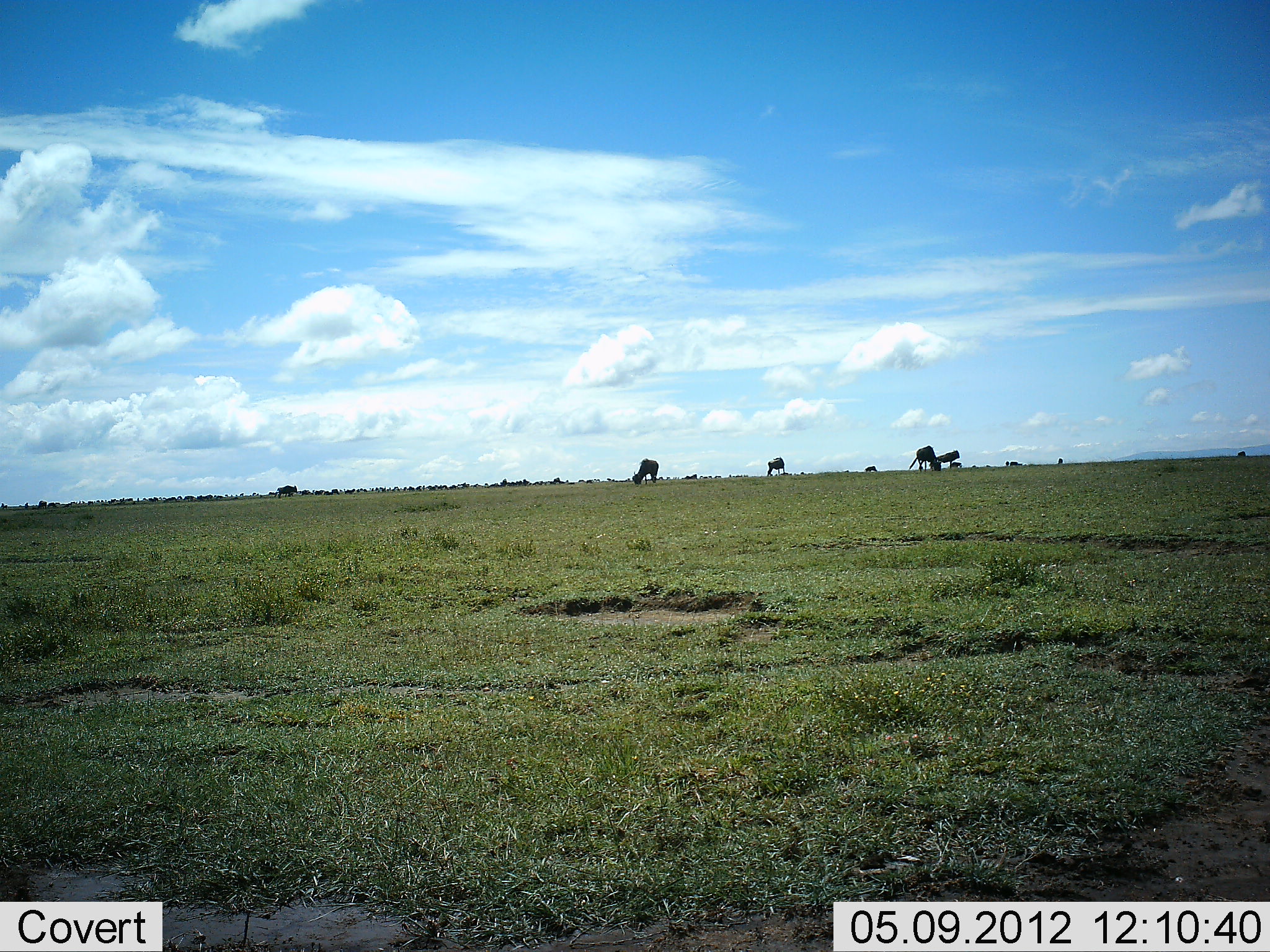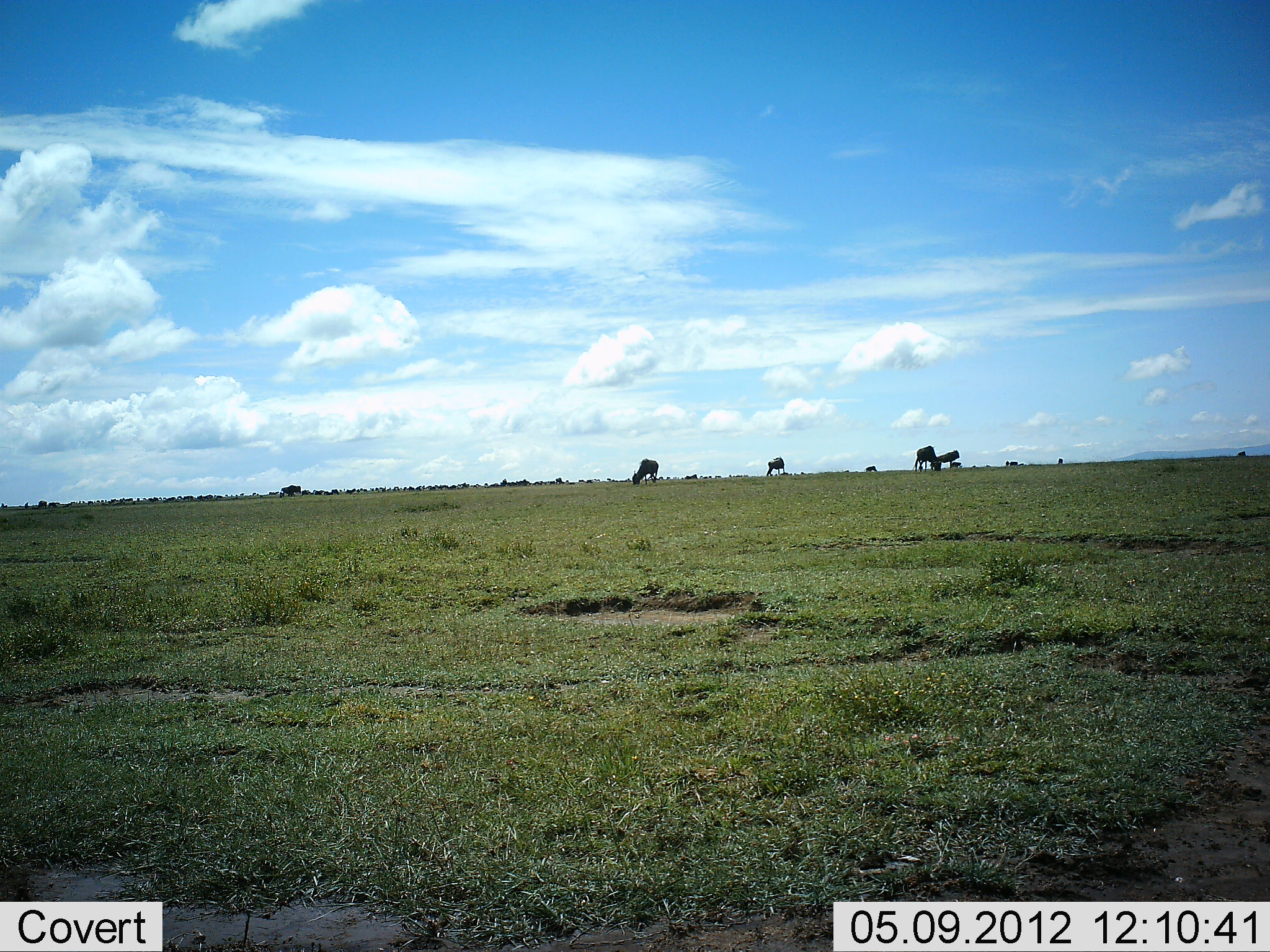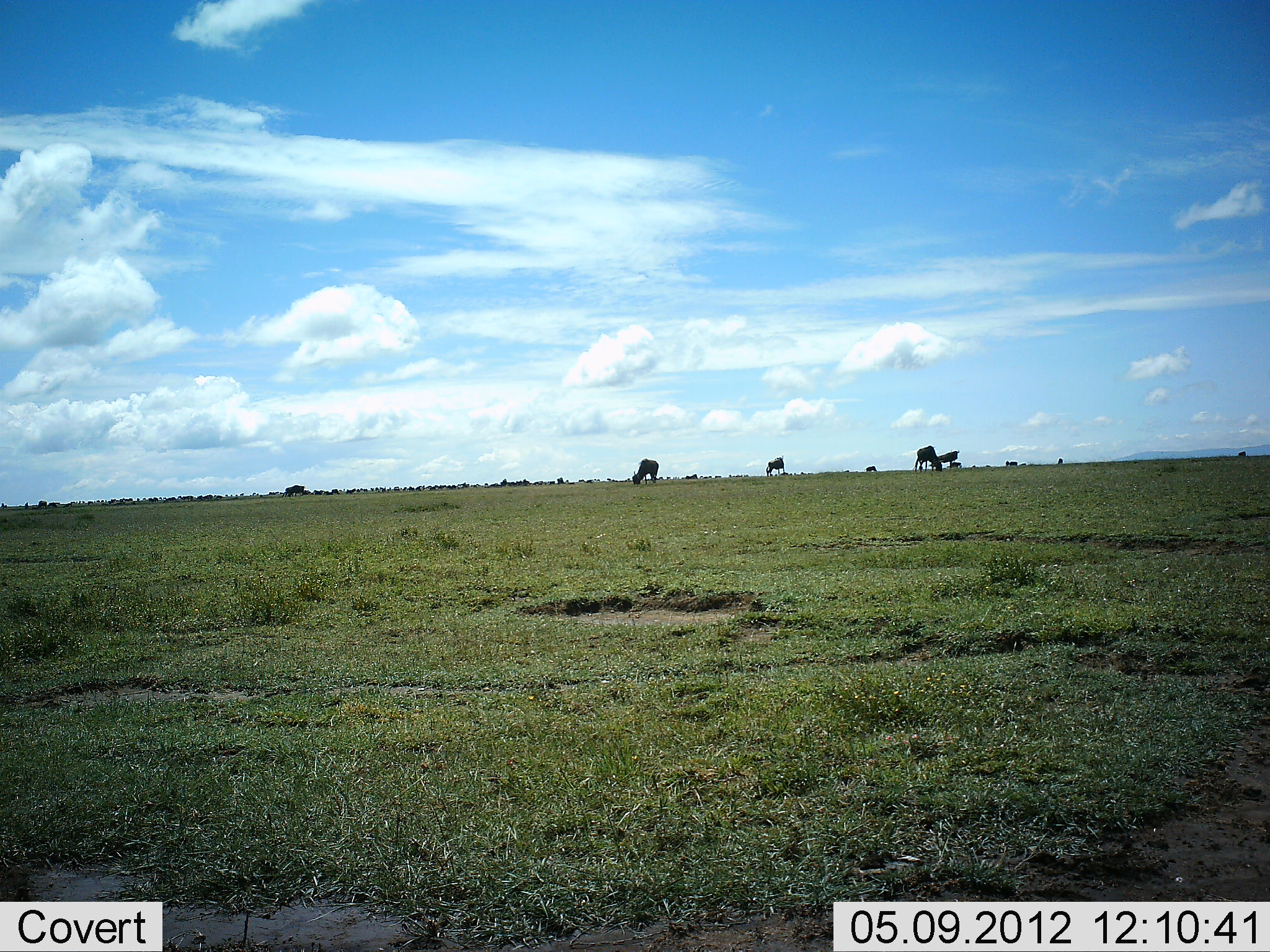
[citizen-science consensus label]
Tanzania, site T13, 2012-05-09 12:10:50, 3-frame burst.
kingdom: Animalia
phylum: Chordata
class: Mammalia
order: Artiodactyla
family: Bovidae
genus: Connochaetes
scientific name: Connochaetes taurinus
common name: blue wildebeest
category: wildebeest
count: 6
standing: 50%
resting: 10%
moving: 30%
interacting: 0%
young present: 0%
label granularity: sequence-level